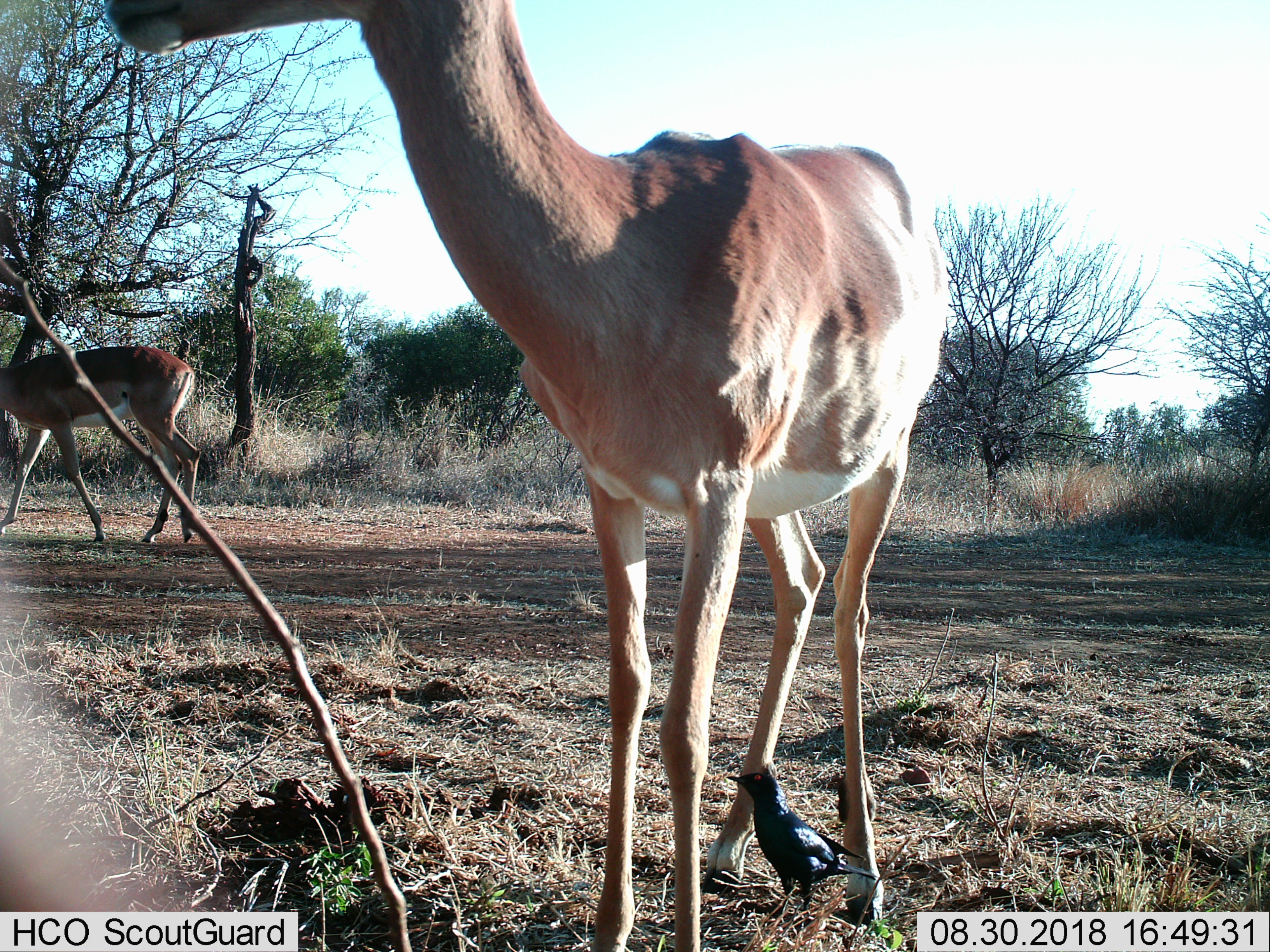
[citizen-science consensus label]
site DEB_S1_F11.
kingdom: Animalia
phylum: Chordata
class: Aves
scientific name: Aves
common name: bird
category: birdother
Birdother (bird) (Aves), count 1. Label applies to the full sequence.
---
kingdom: Animalia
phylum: Chordata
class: Mammalia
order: Artiodactyla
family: Bovidae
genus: Aepyceros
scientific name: Aepyceros melampus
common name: impala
Impala (Aepyceros melampus), count 2. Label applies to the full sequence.